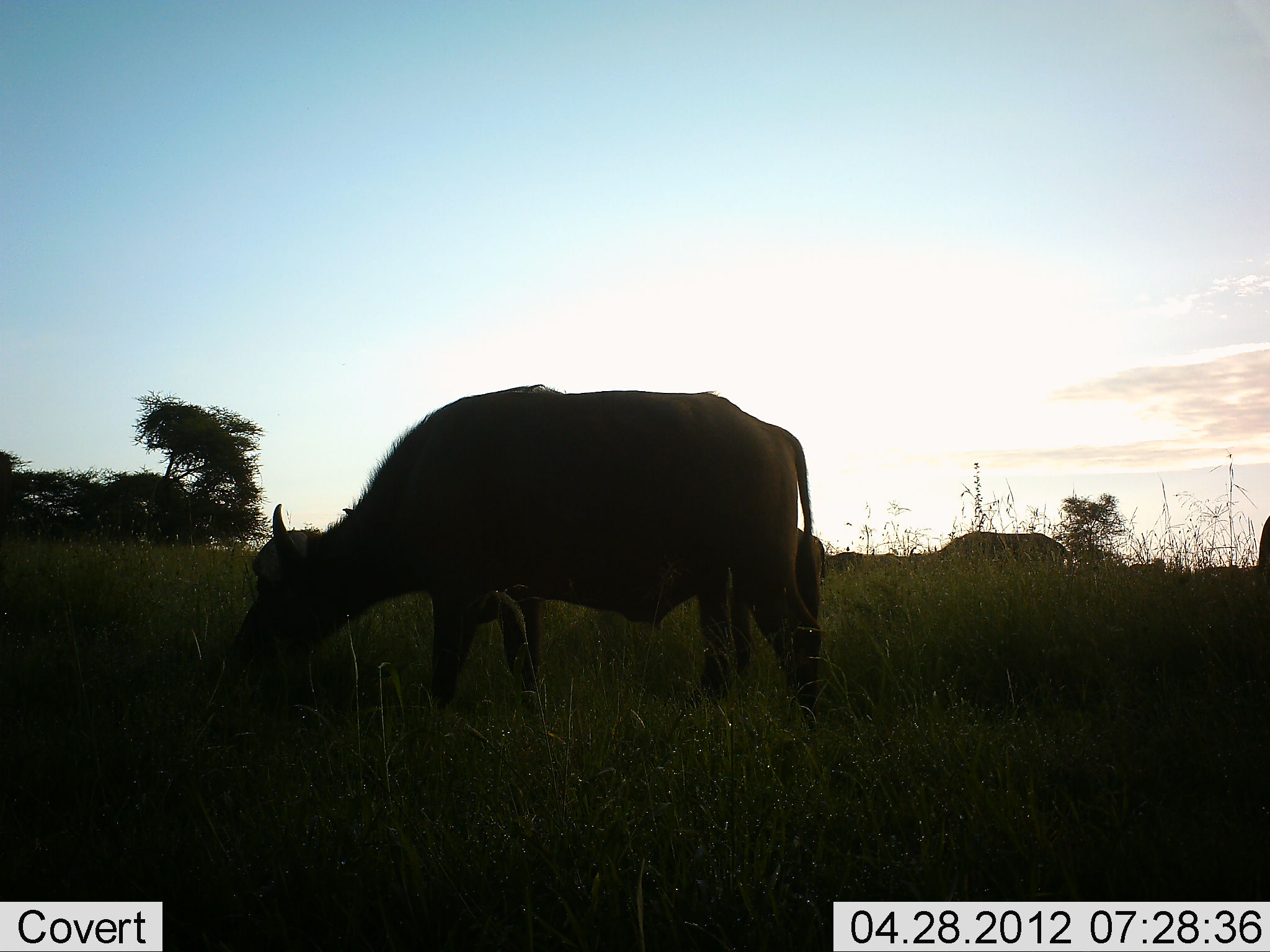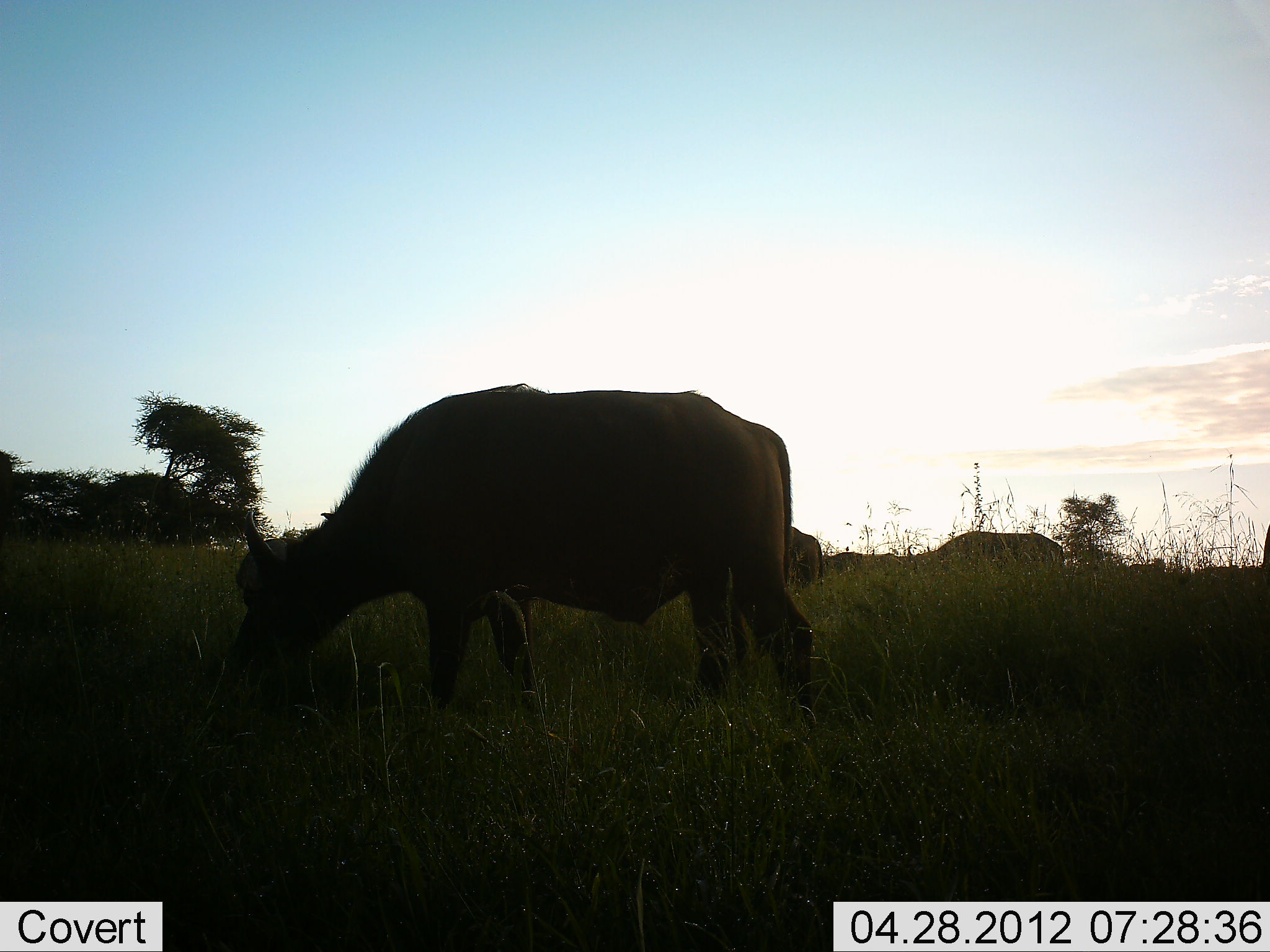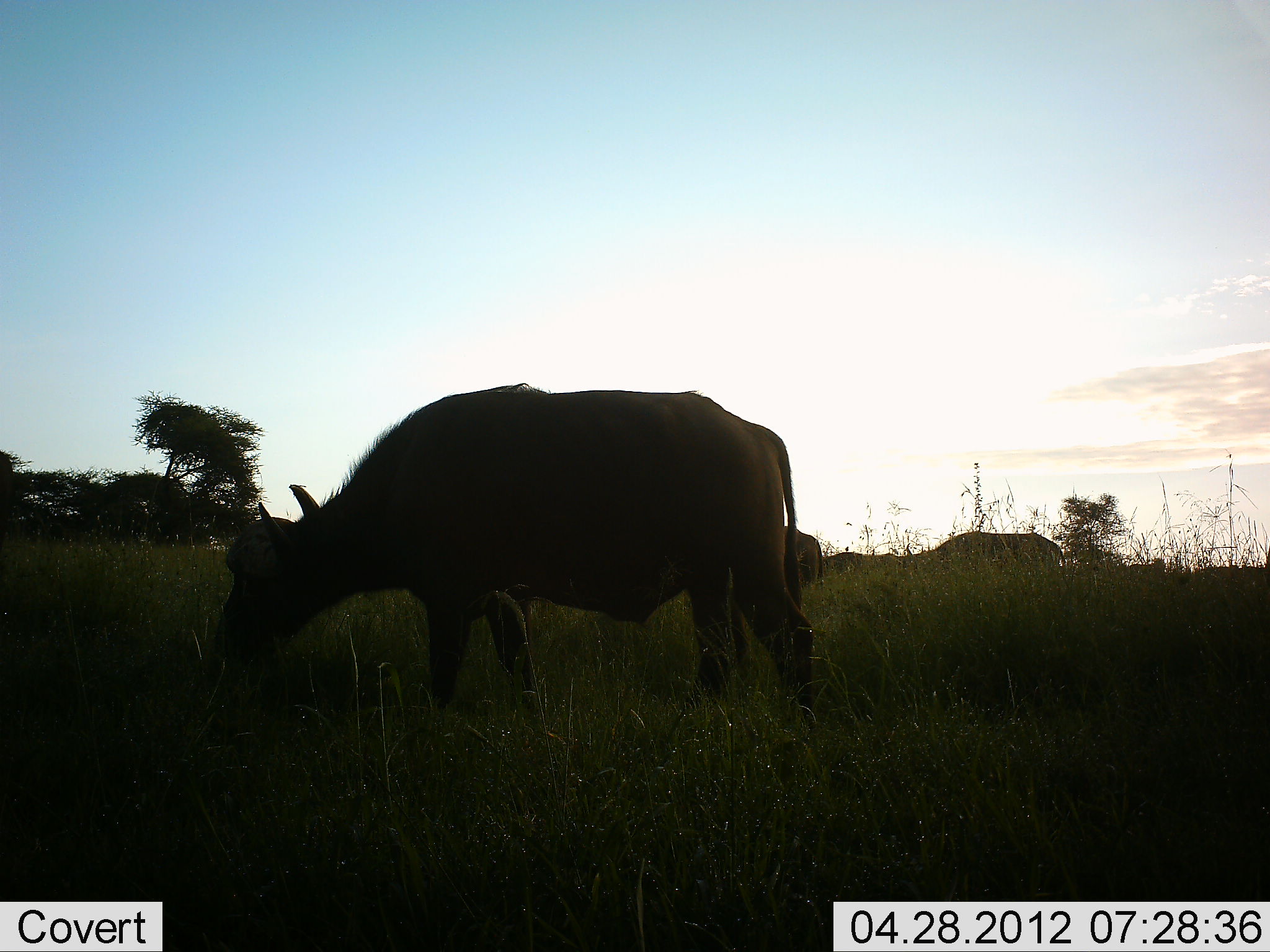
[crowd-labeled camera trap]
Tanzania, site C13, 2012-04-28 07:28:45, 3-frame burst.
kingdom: Animalia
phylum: Chordata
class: Mammalia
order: Artiodactyla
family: Bovidae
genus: Syncerus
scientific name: Syncerus caffer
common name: cape buffalo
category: buffalo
Buffalo (cape buffalo) (Syncerus caffer), count 4. Behavior (volunteer vote fractions): standing 24%, resting 0%, moving 12%, interacting 0%. Young present (vote fraction): 0%. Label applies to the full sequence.